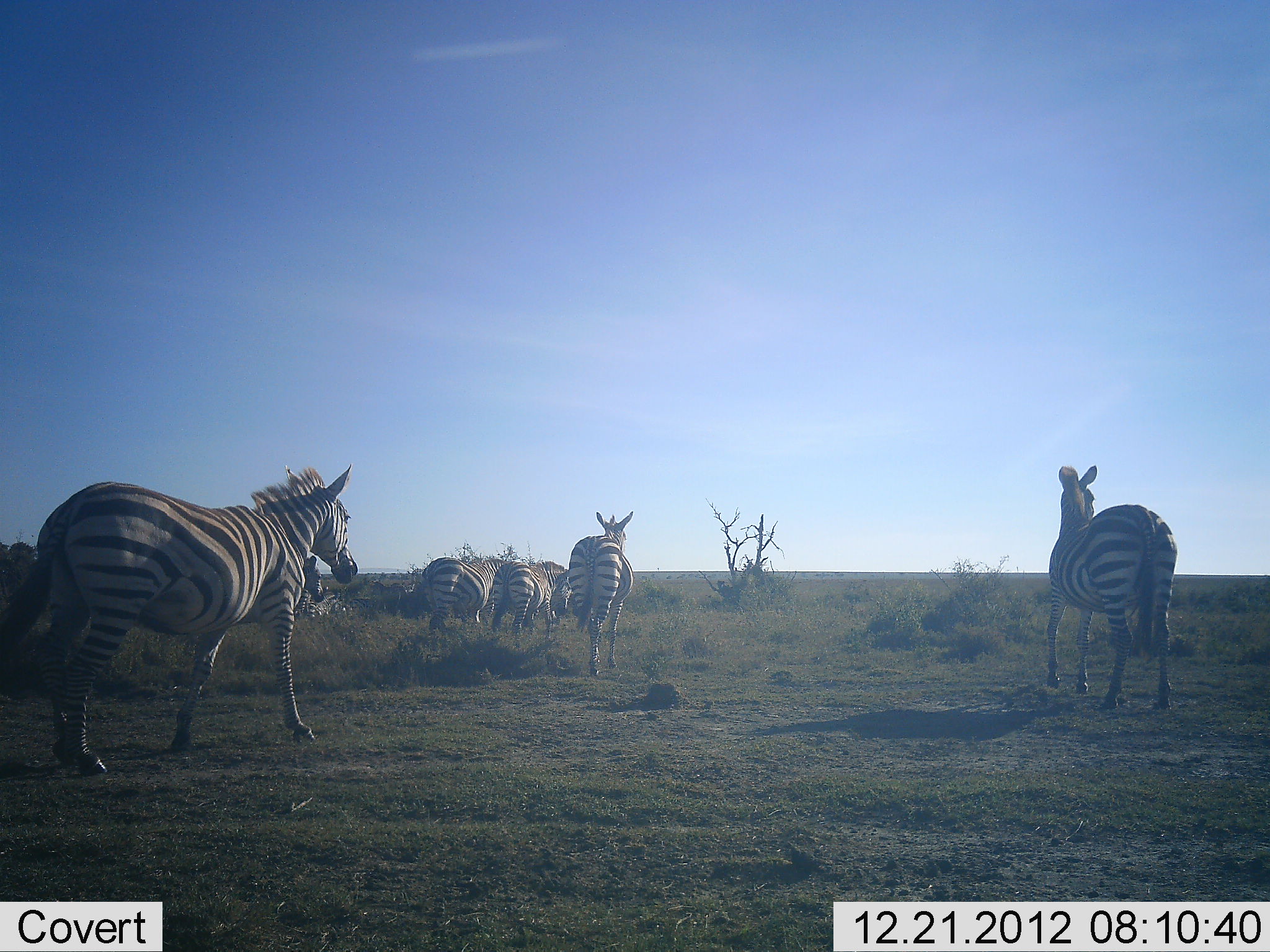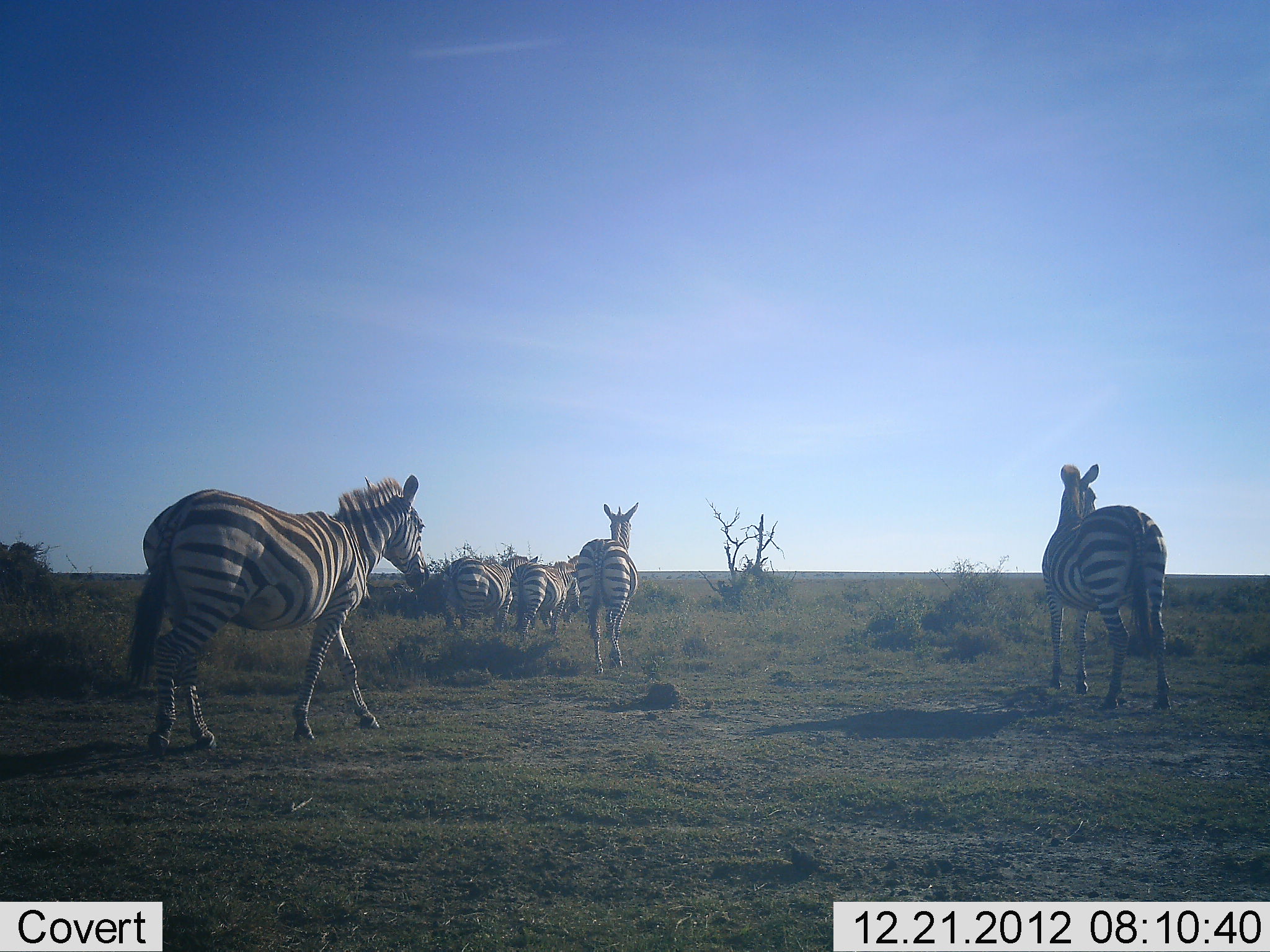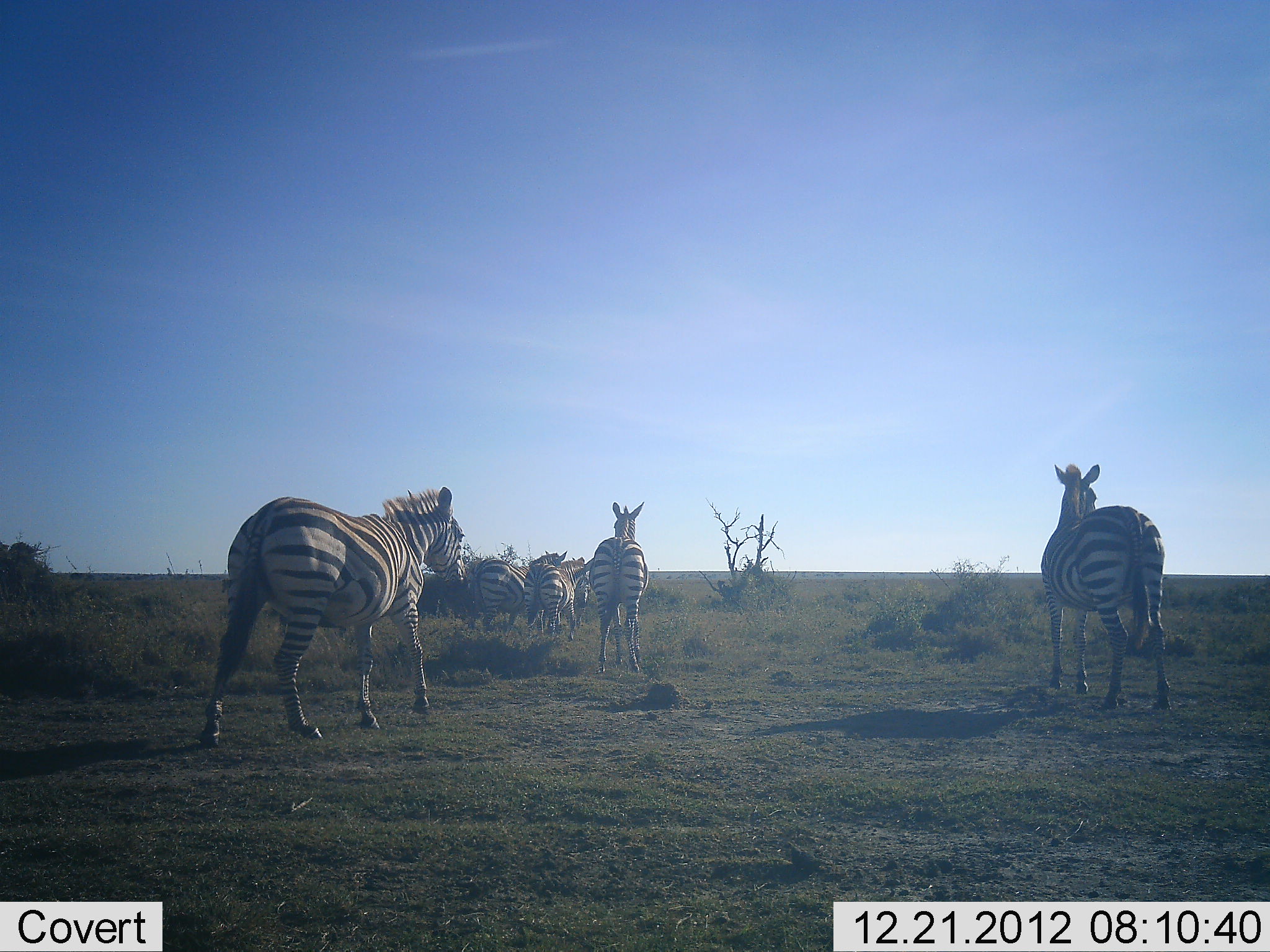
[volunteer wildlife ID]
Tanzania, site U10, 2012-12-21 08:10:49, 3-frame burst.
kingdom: Animalia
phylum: Chordata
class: Mammalia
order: Perissodactyla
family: Equidae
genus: Equus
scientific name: Equus quagga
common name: plains zebra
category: zebra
Zebra (plains zebra) (Equus quagga), count 5. Behavior (volunteer vote fractions): standing 20%, resting 0%, moving 100%, interacting 0%. Young present (vote fraction): 0%. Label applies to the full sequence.